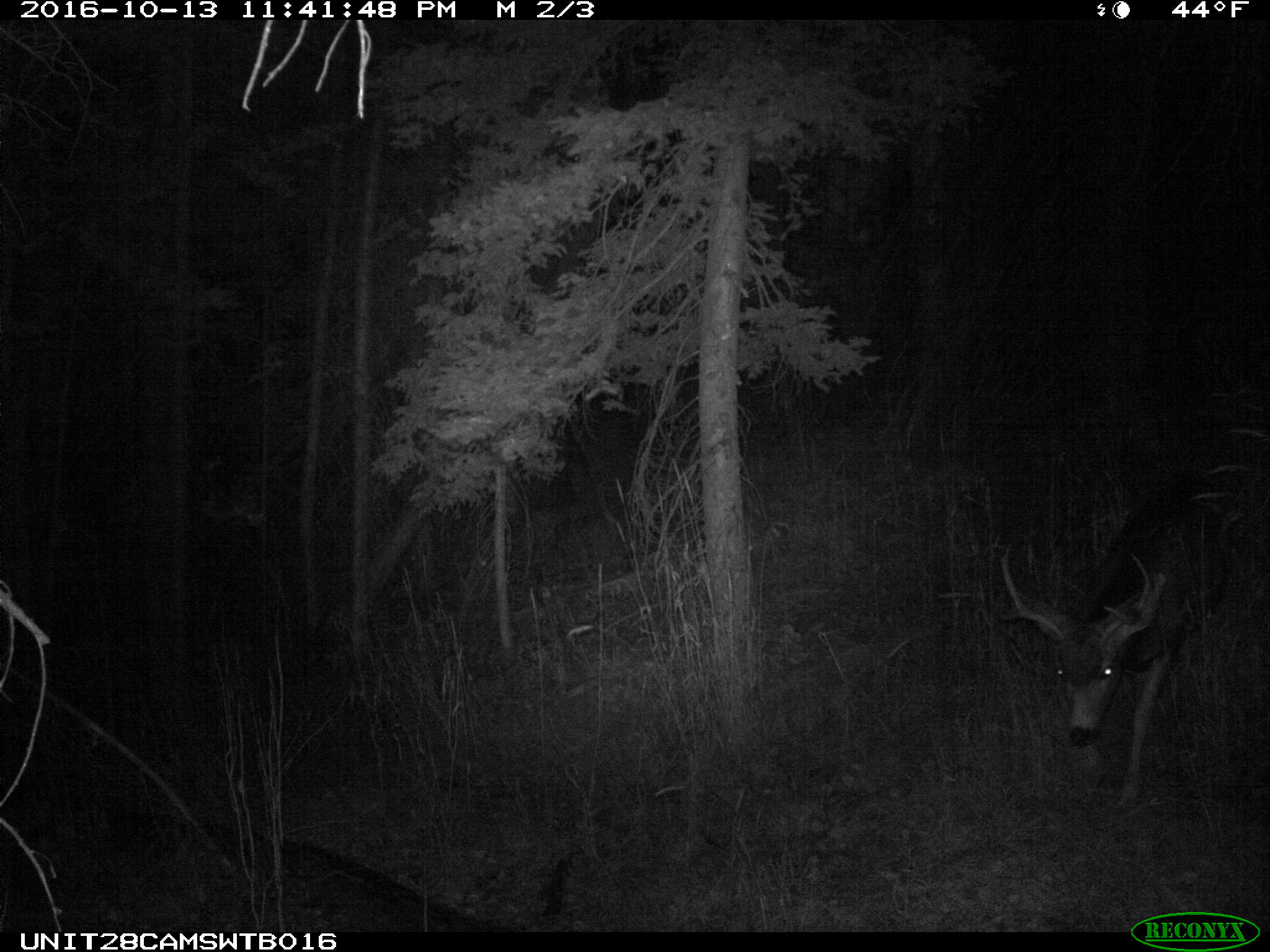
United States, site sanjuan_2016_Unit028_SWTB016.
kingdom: Animalia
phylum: Chordata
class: Mammalia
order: Artiodactyla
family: Cervidae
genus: Odocoileus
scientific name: Odocoileus hemionus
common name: mule deer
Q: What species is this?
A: Odocoileus hemionus (mule deer).